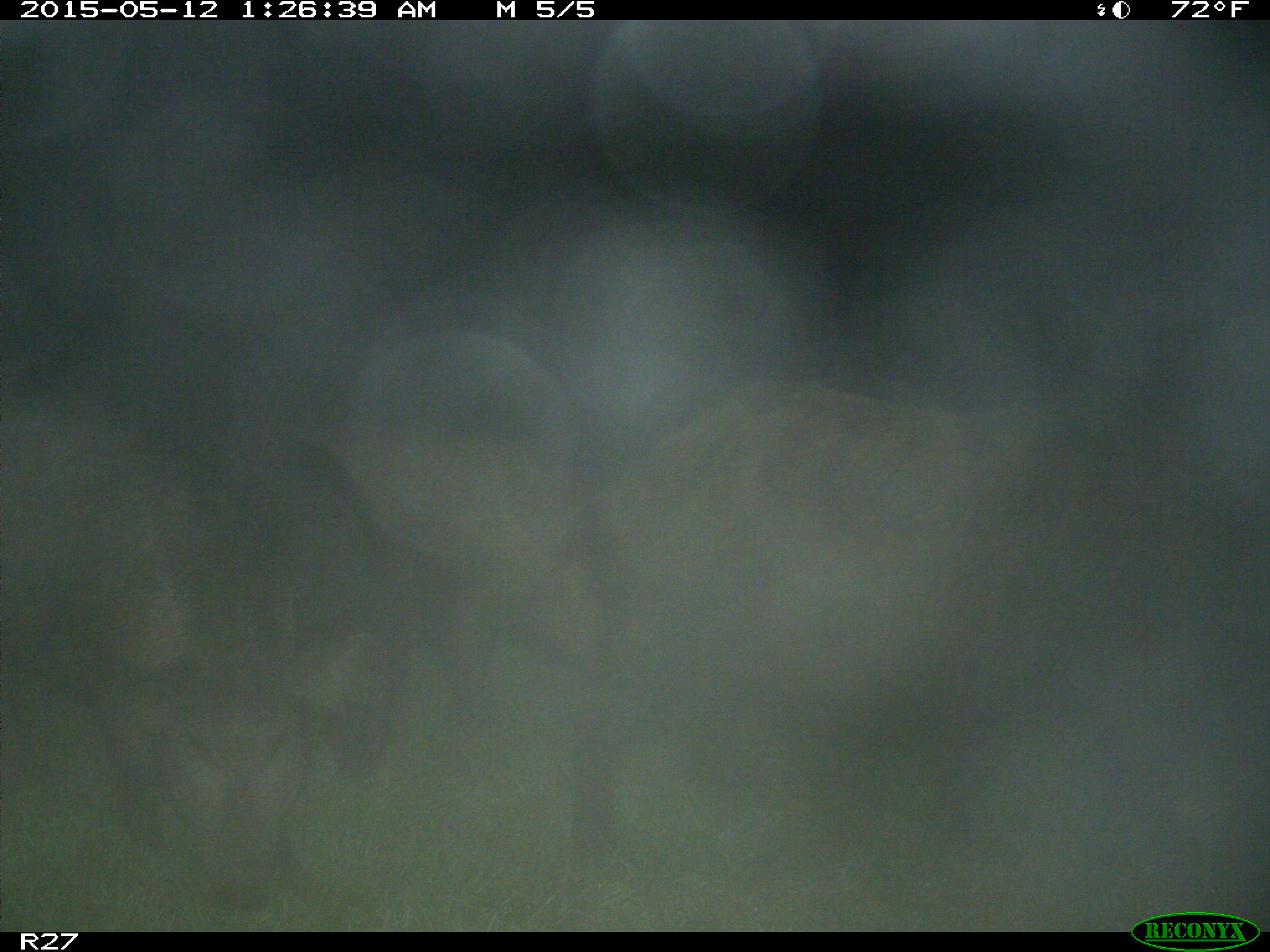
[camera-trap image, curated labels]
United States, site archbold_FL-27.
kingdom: Animalia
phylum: Chordata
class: Mammalia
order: Artiodactyla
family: Suidae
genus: Sus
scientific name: Sus scrofa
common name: wild boar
Sus scrofa (wild boar).